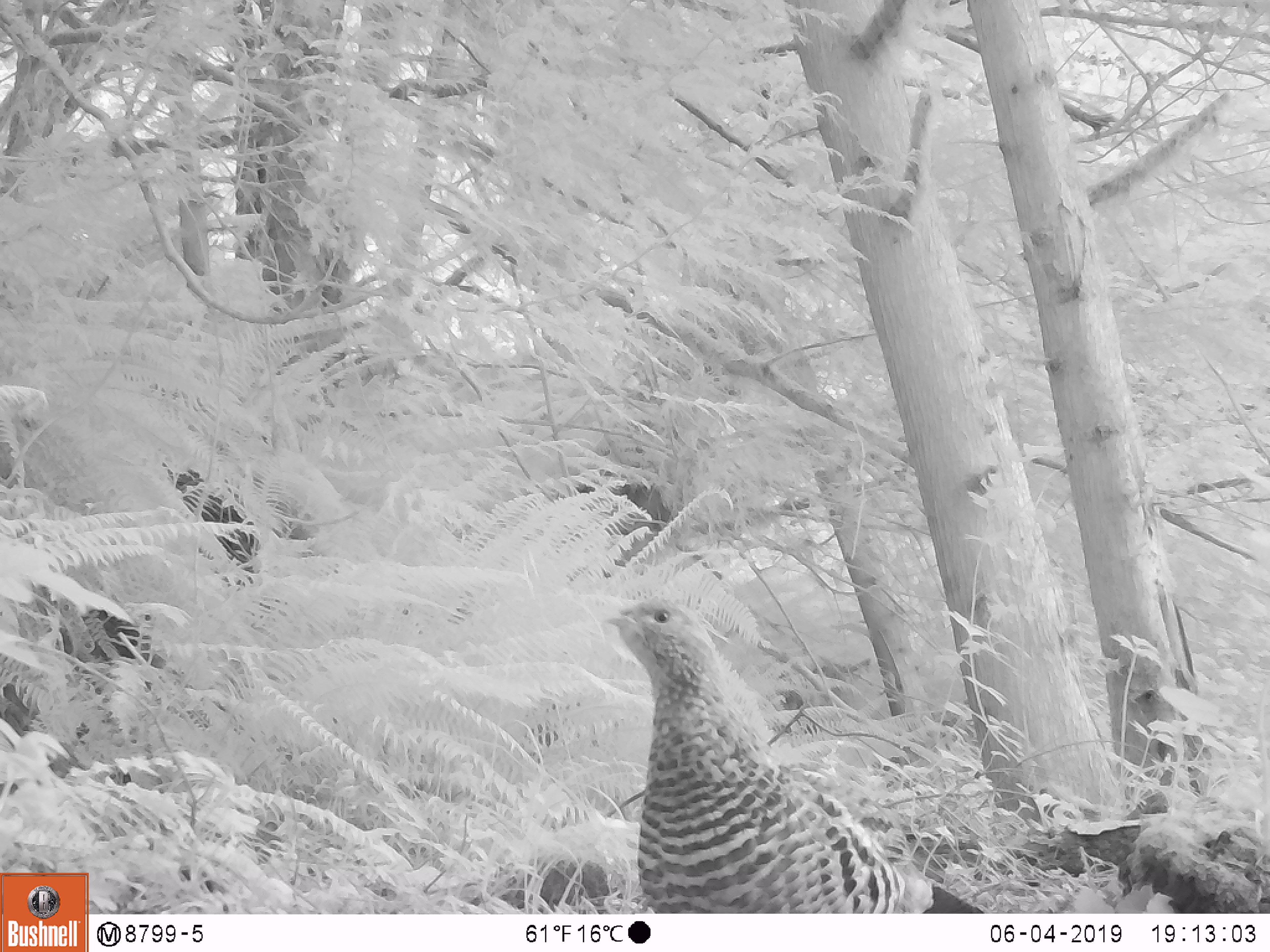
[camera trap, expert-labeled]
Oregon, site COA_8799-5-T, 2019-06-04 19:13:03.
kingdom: Animalia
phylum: Chordata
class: Aves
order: Galliformes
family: Phasianidae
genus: Bonasa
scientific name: Bonasa umbellus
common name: ruffed grouse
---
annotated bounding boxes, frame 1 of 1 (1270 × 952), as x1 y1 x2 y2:
ruffed grouse: 592 590 995 910